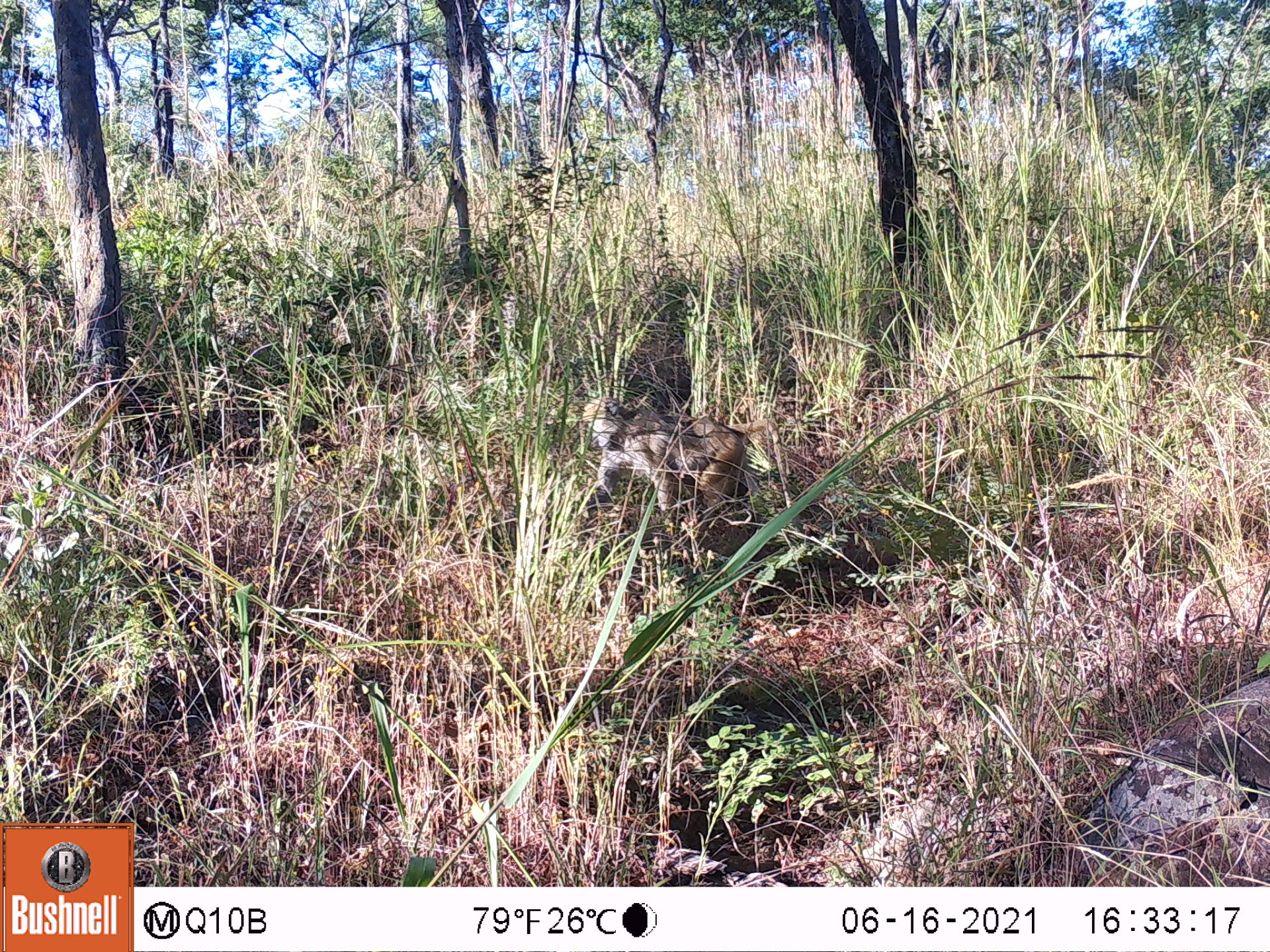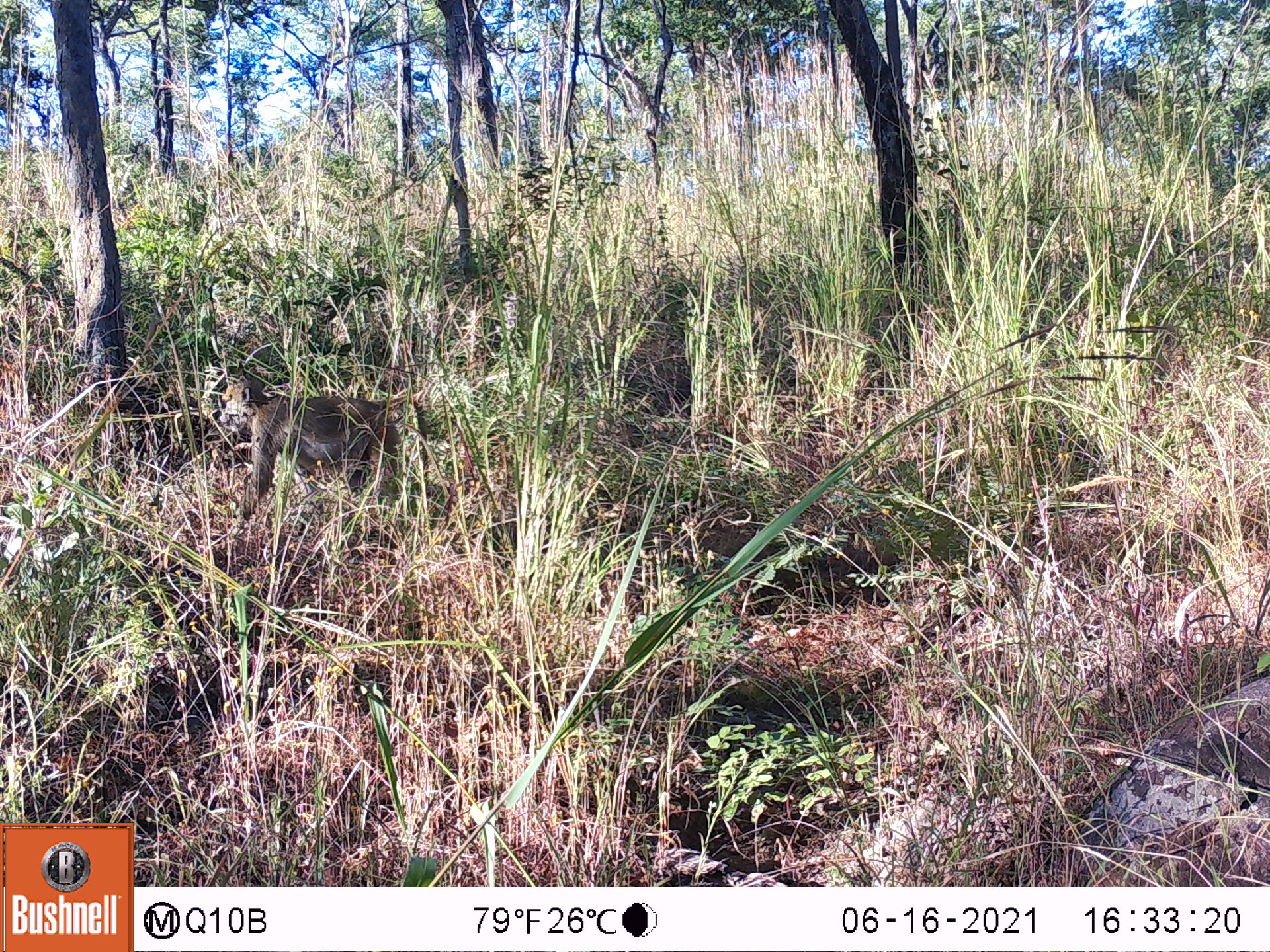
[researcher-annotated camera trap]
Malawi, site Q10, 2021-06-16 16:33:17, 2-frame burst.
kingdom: Animalia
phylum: Chordata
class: Mammalia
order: Primates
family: Cercopithecidae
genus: Papio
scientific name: Papio cynocephalus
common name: yellow baboon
Yellow baboon (Papio cynocephalus), count 1.